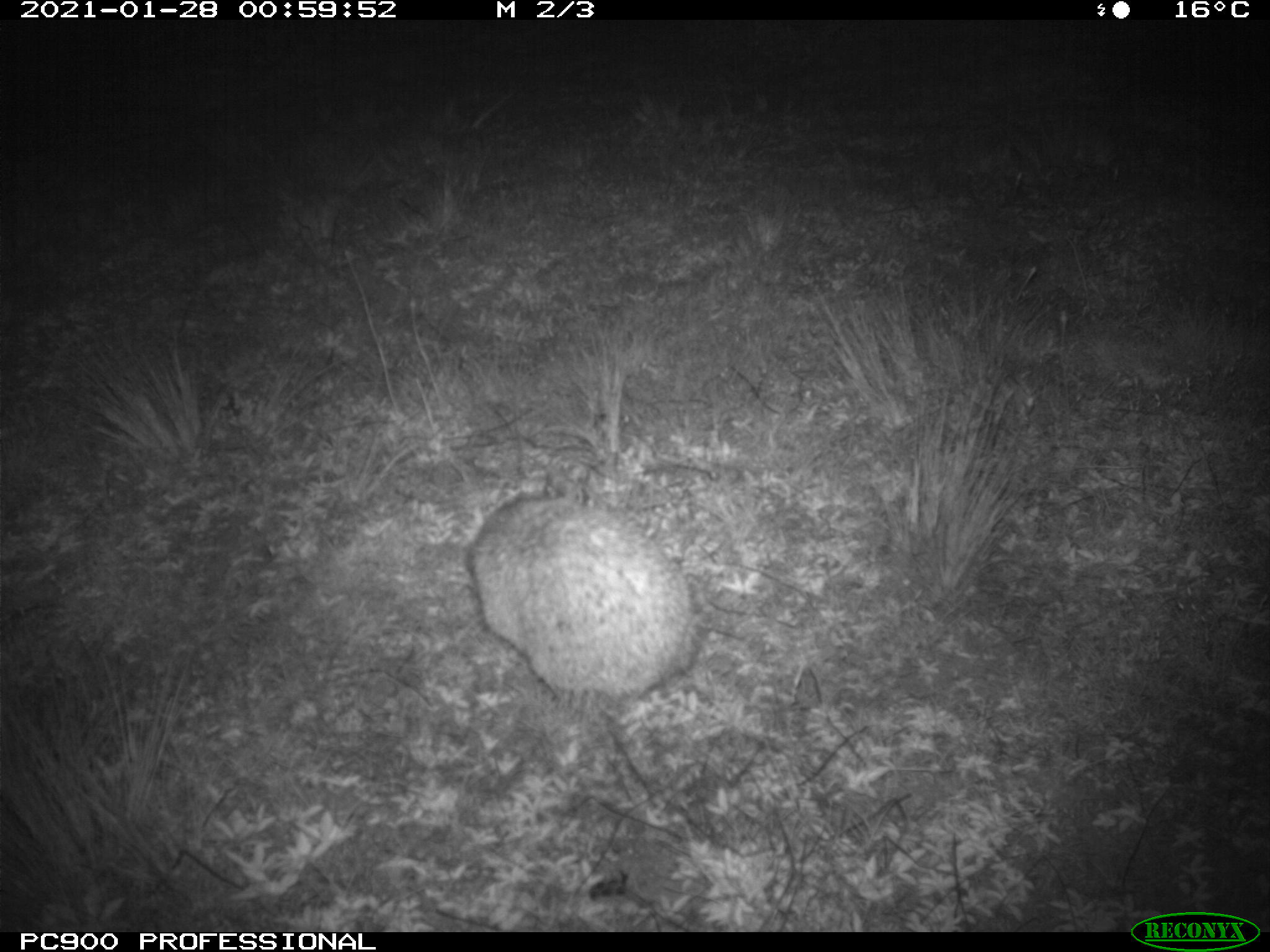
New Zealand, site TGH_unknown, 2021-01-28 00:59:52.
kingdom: Animalia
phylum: Chordata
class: Mammalia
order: Eulipotyphla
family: Erinaceidae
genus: Erinaceus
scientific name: Erinaceus europaeus europaeus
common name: european hedgehog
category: hedgehog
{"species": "hedgehog (european hedgehog) (Erinaceus europaeus europaeus)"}